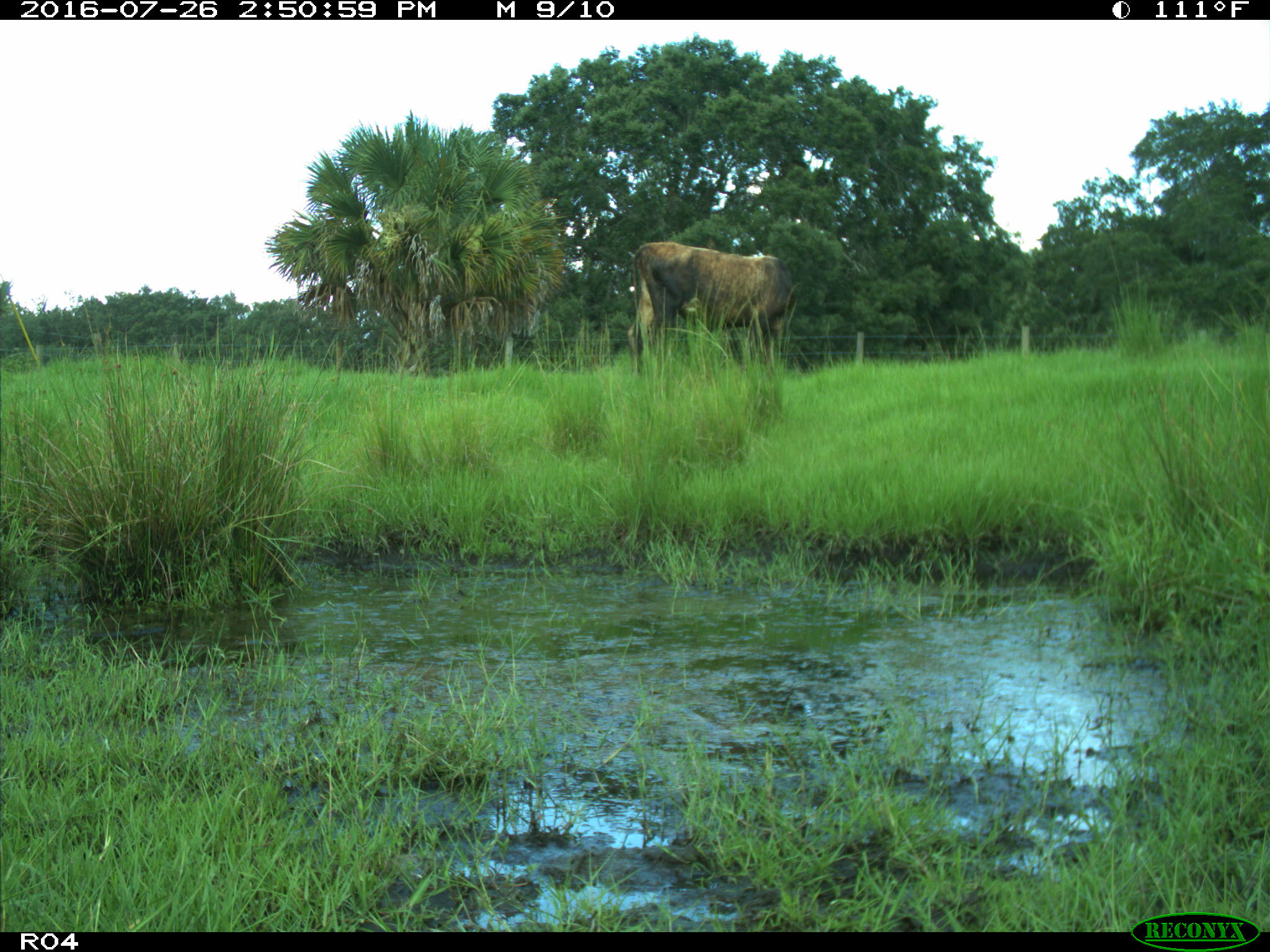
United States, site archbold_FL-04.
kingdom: Animalia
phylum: Chordata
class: Mammalia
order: Artiodactyla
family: Bovidae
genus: Bos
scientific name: Bos taurus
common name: domestic cow